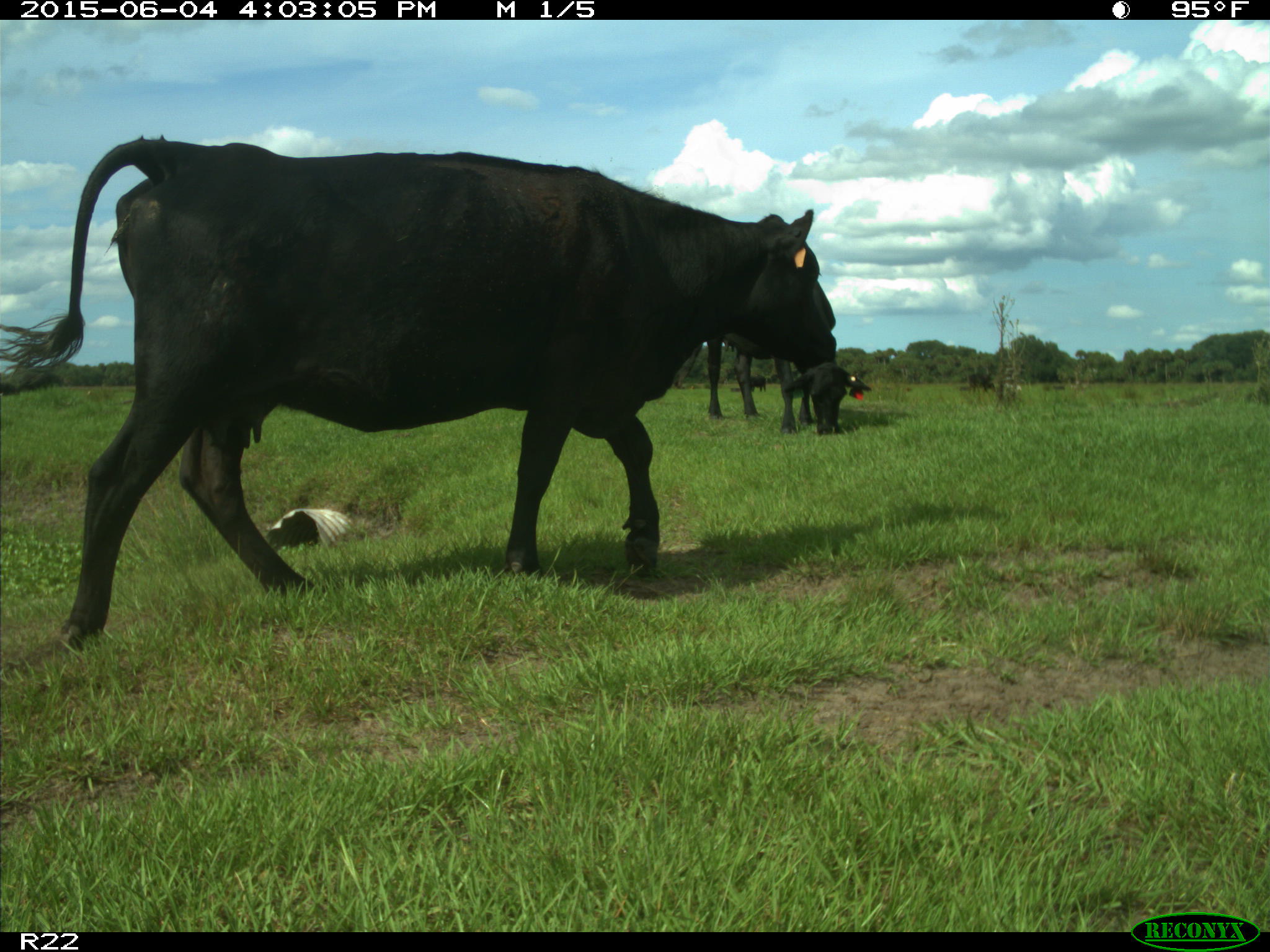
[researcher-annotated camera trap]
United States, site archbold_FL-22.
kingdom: Animalia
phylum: Chordata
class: Mammalia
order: Artiodactyla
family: Bovidae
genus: Bos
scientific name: Bos taurus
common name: domestic cow